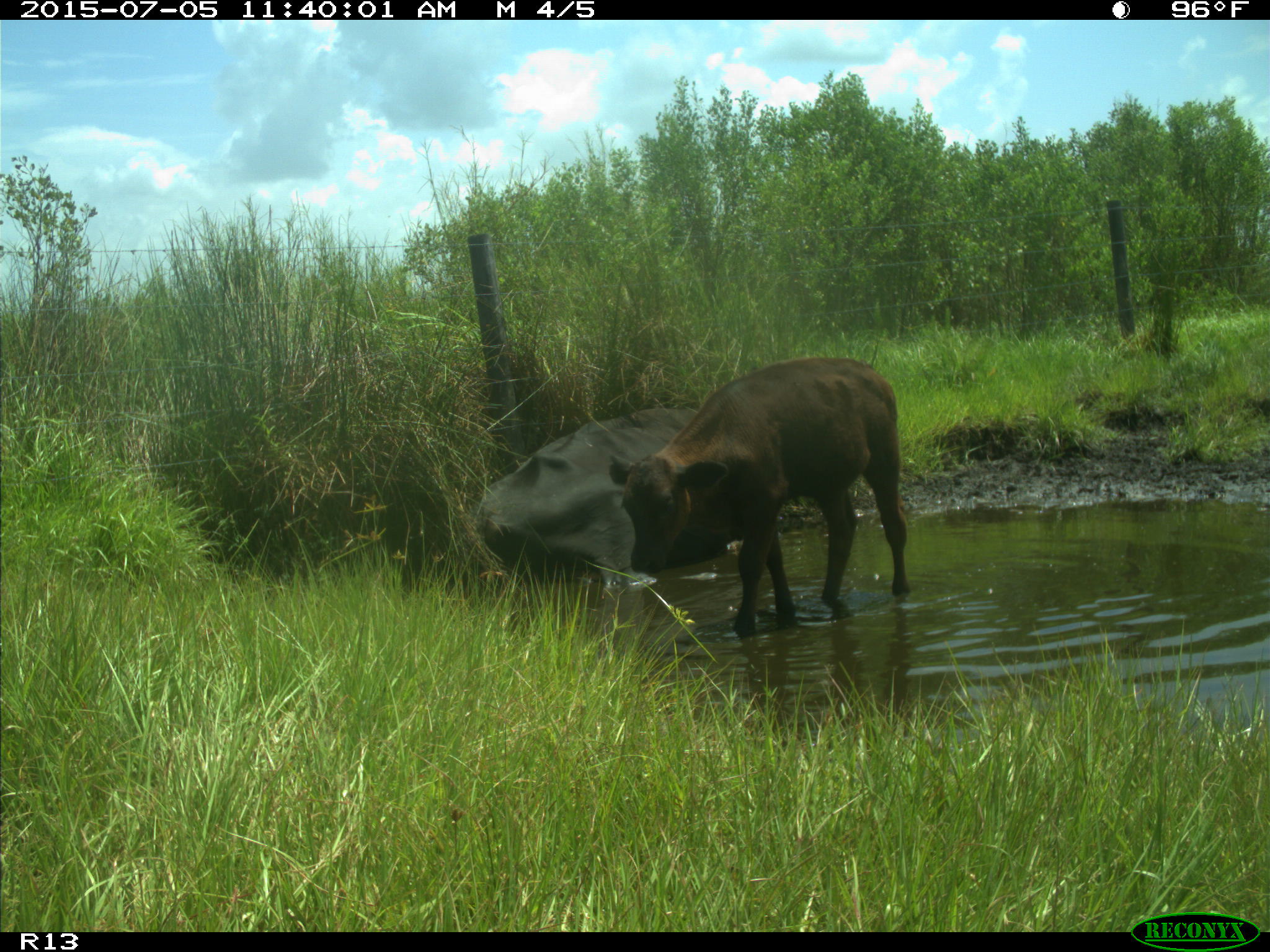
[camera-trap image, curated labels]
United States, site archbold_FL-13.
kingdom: Animalia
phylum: Chordata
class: Mammalia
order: Artiodactyla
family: Bovidae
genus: Bos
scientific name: Bos taurus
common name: domestic cow